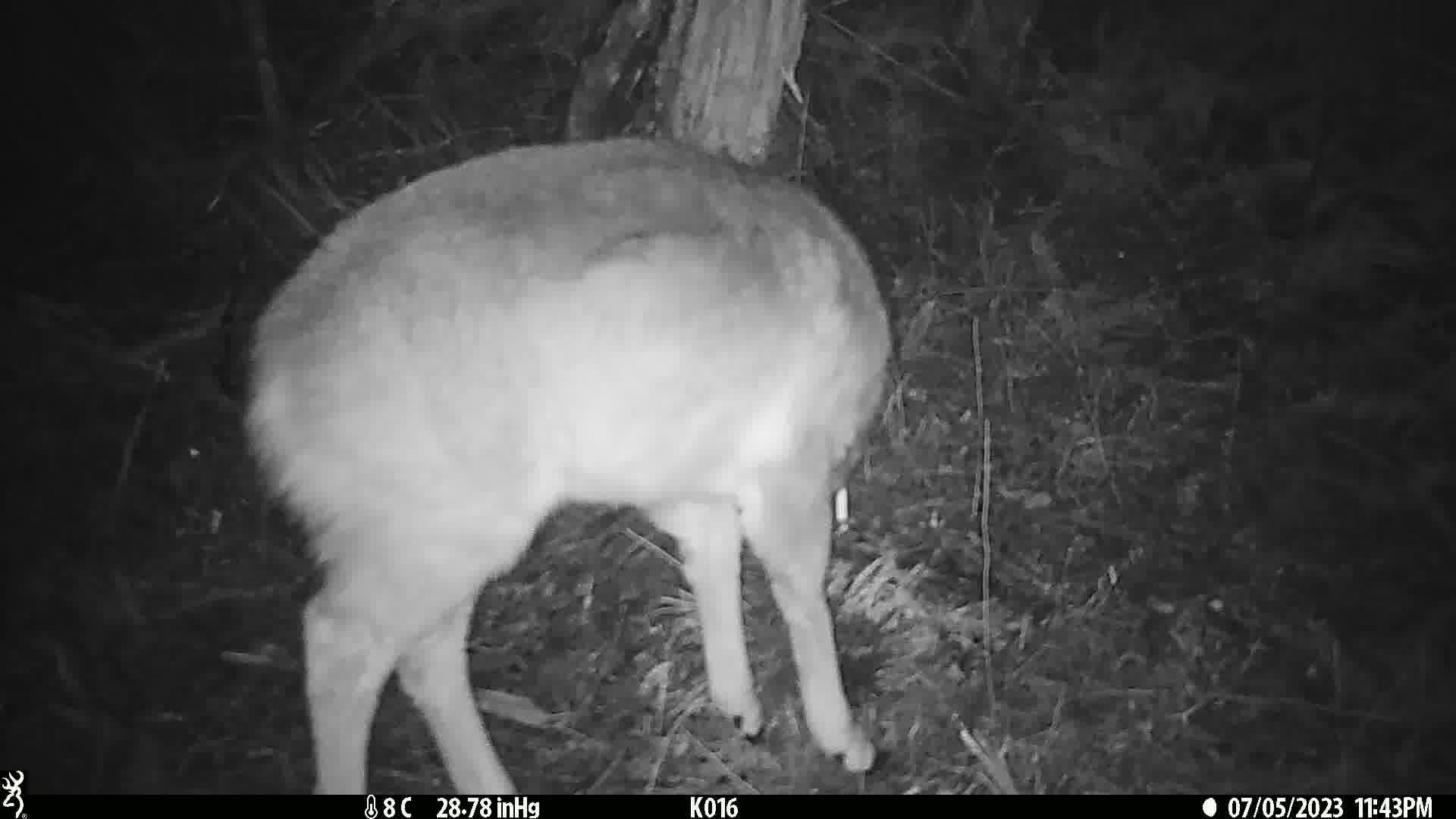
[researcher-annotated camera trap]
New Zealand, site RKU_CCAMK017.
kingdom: Animalia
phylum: Chordata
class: Mammalia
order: Artiodactyla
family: Cervidae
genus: Odocoileus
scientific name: Odocoileus virginianus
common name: white-tailed deer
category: white tailed deer